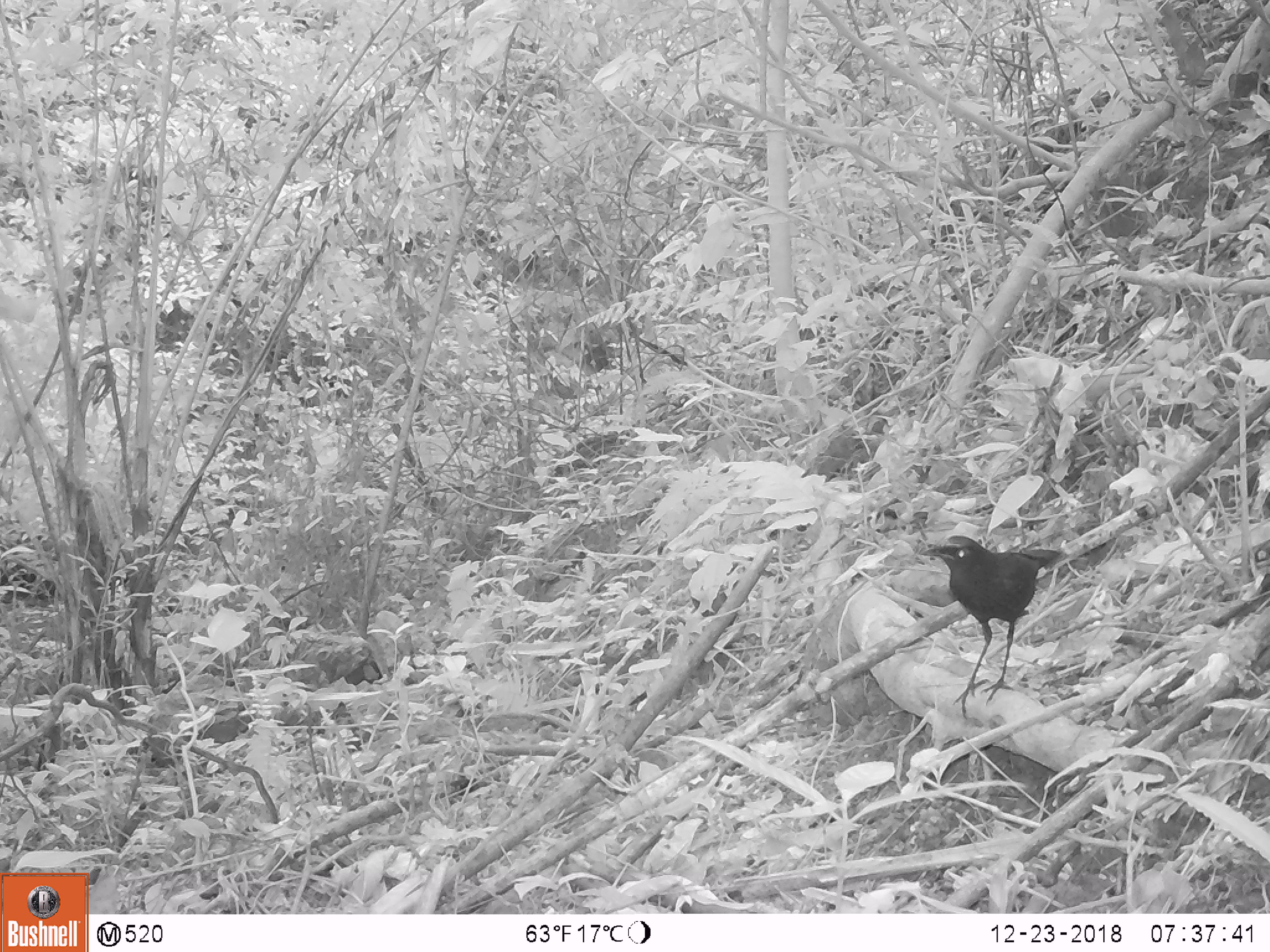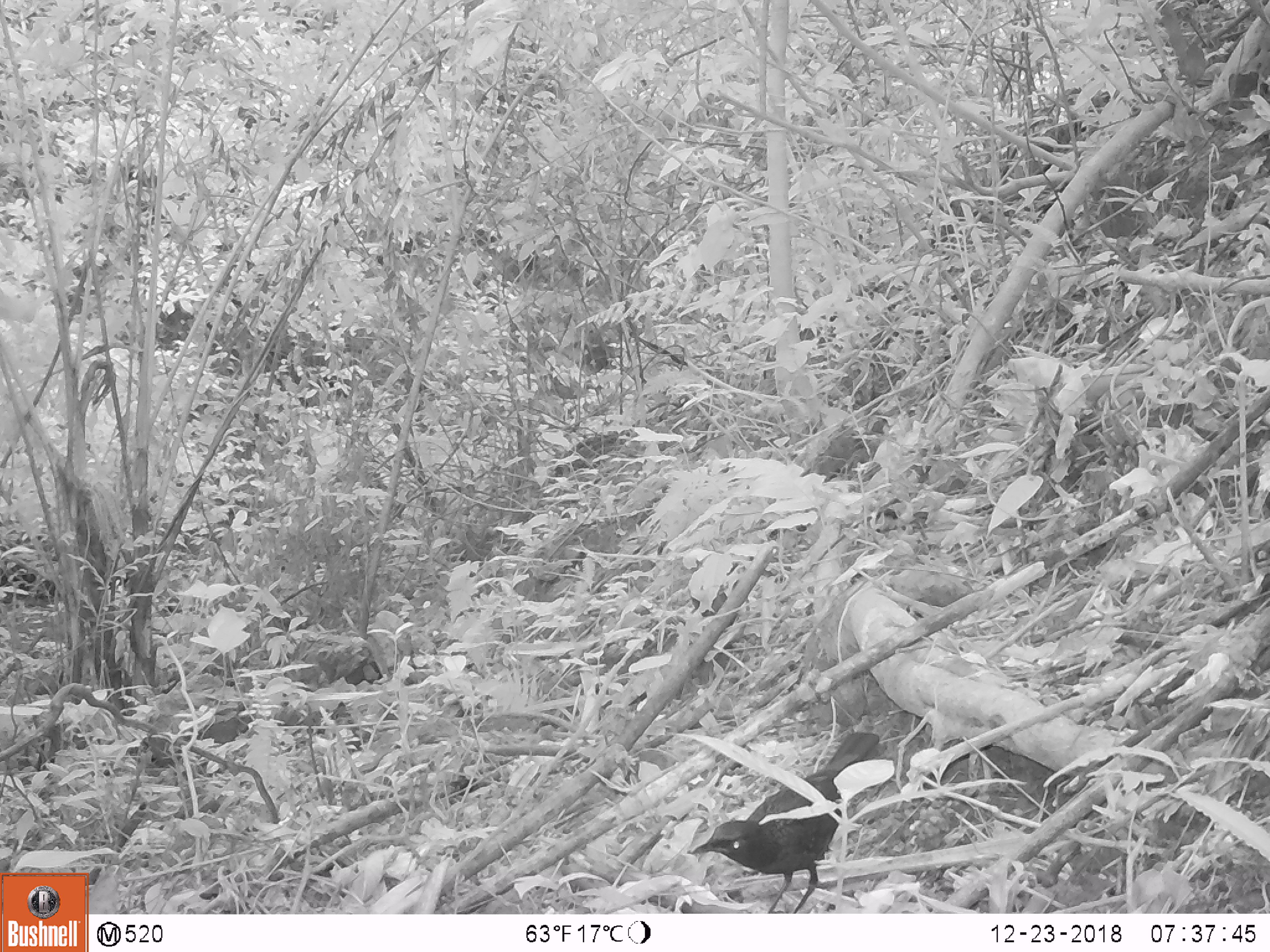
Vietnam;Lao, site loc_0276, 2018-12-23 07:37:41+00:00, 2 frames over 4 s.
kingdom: Animalia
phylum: Chordata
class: Aves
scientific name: Aves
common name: bird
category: unidentified bird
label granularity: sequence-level